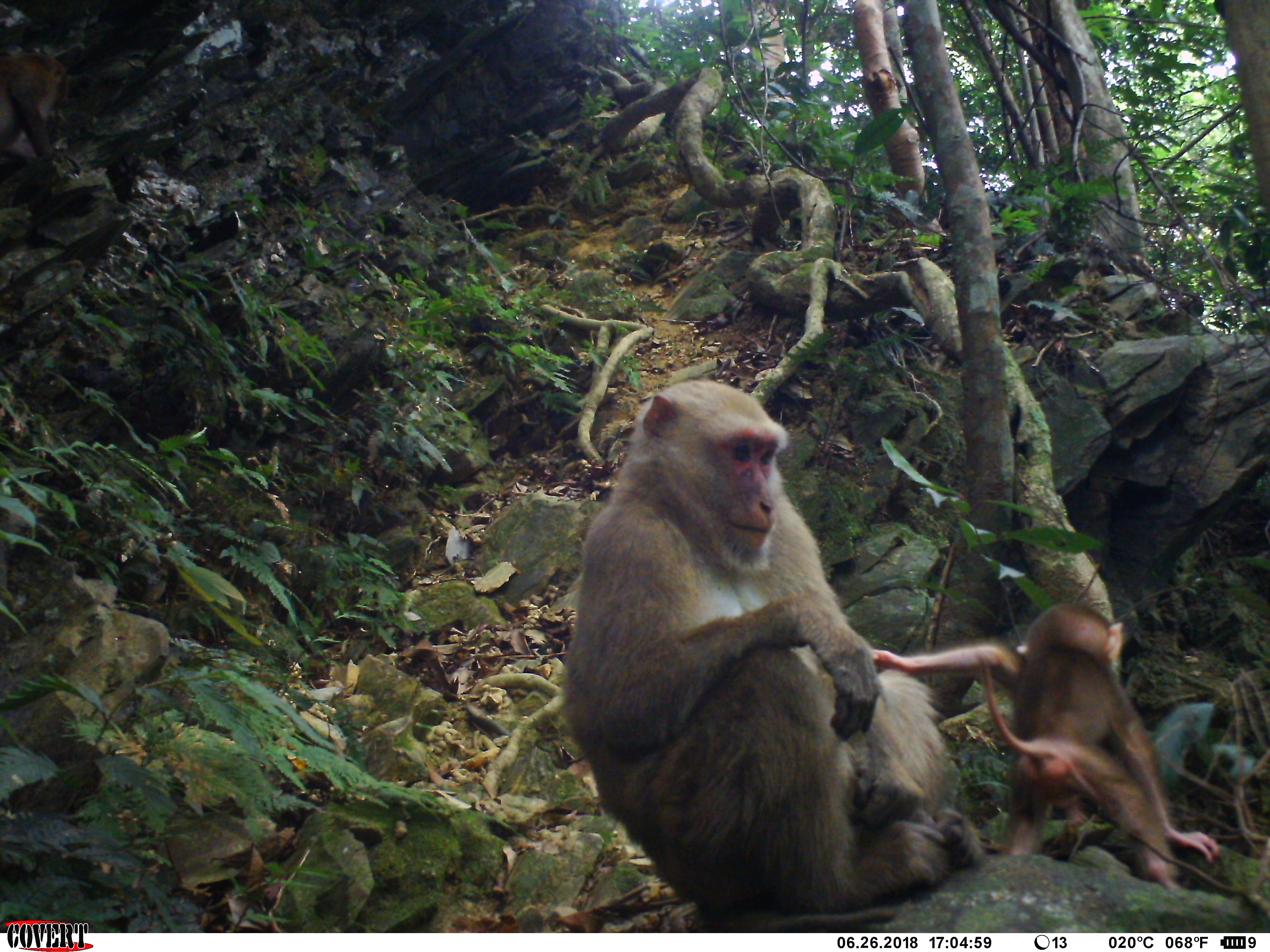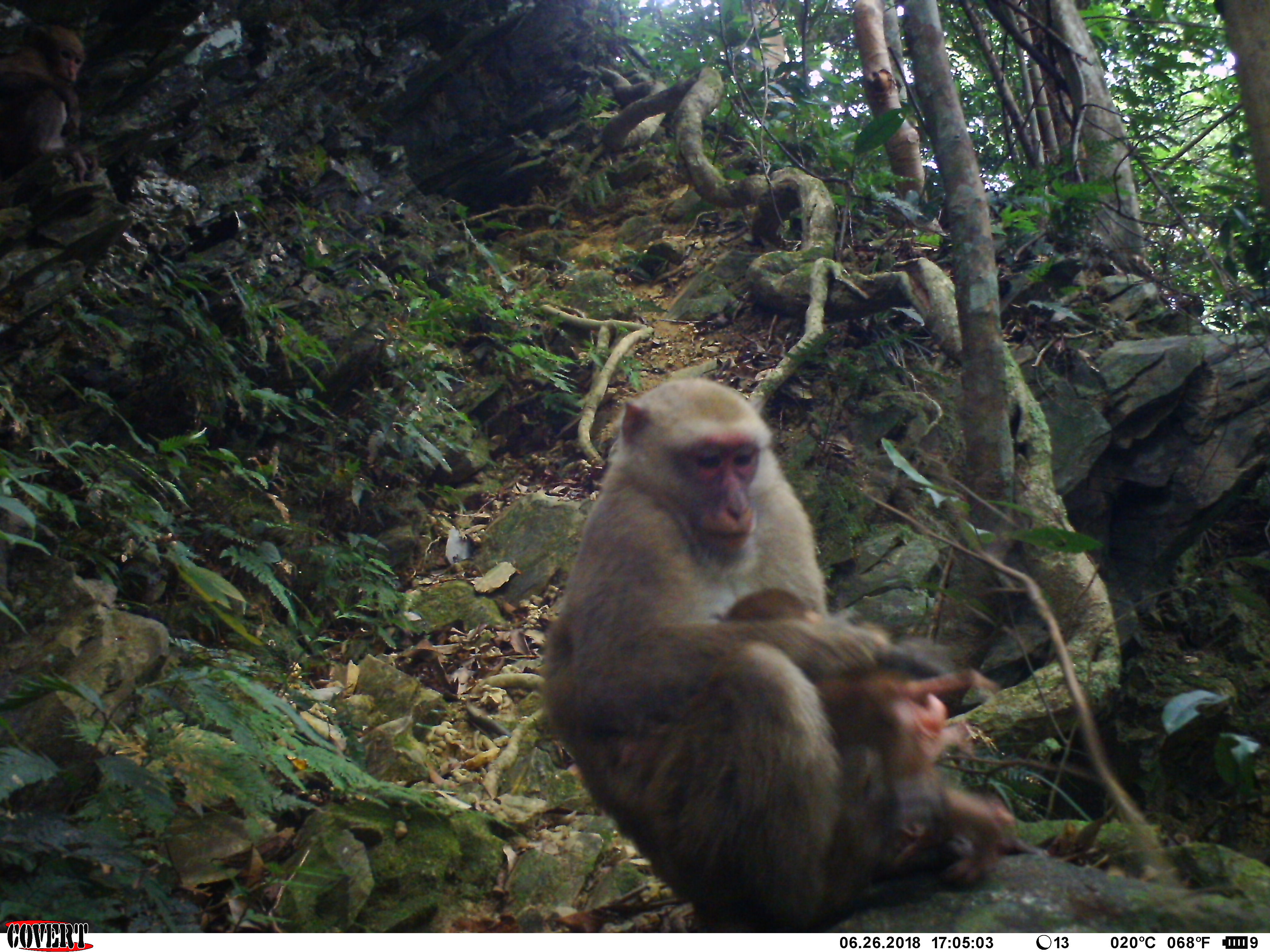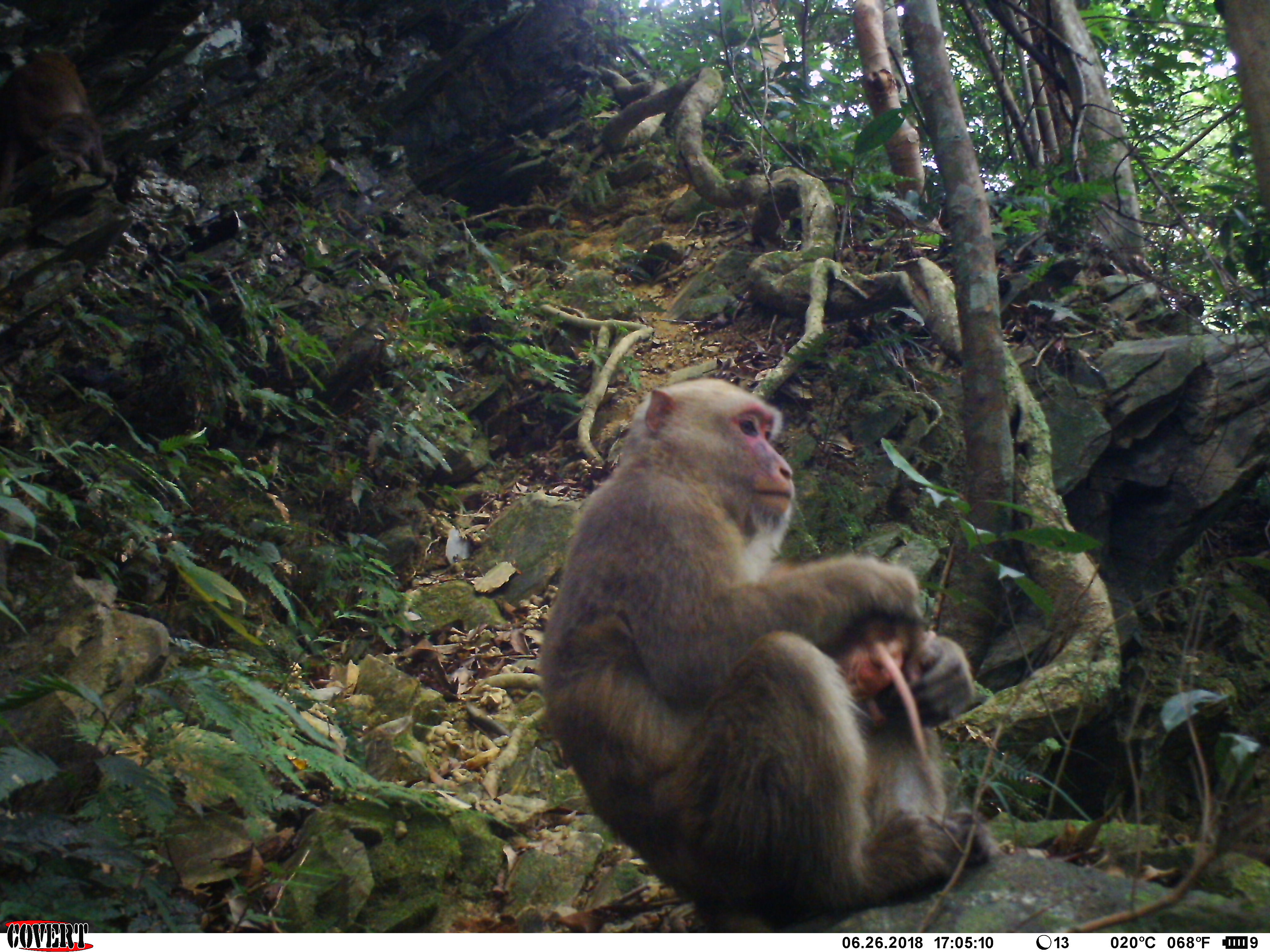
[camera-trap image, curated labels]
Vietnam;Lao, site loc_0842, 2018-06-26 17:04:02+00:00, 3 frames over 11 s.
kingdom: Animalia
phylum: Chordata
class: Mammalia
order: Primates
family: Cercopithecidae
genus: Macaca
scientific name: Macaca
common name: macaques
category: assam or rhesus macaque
Assam or rhesus macaque (macaques) (Macaca). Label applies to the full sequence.